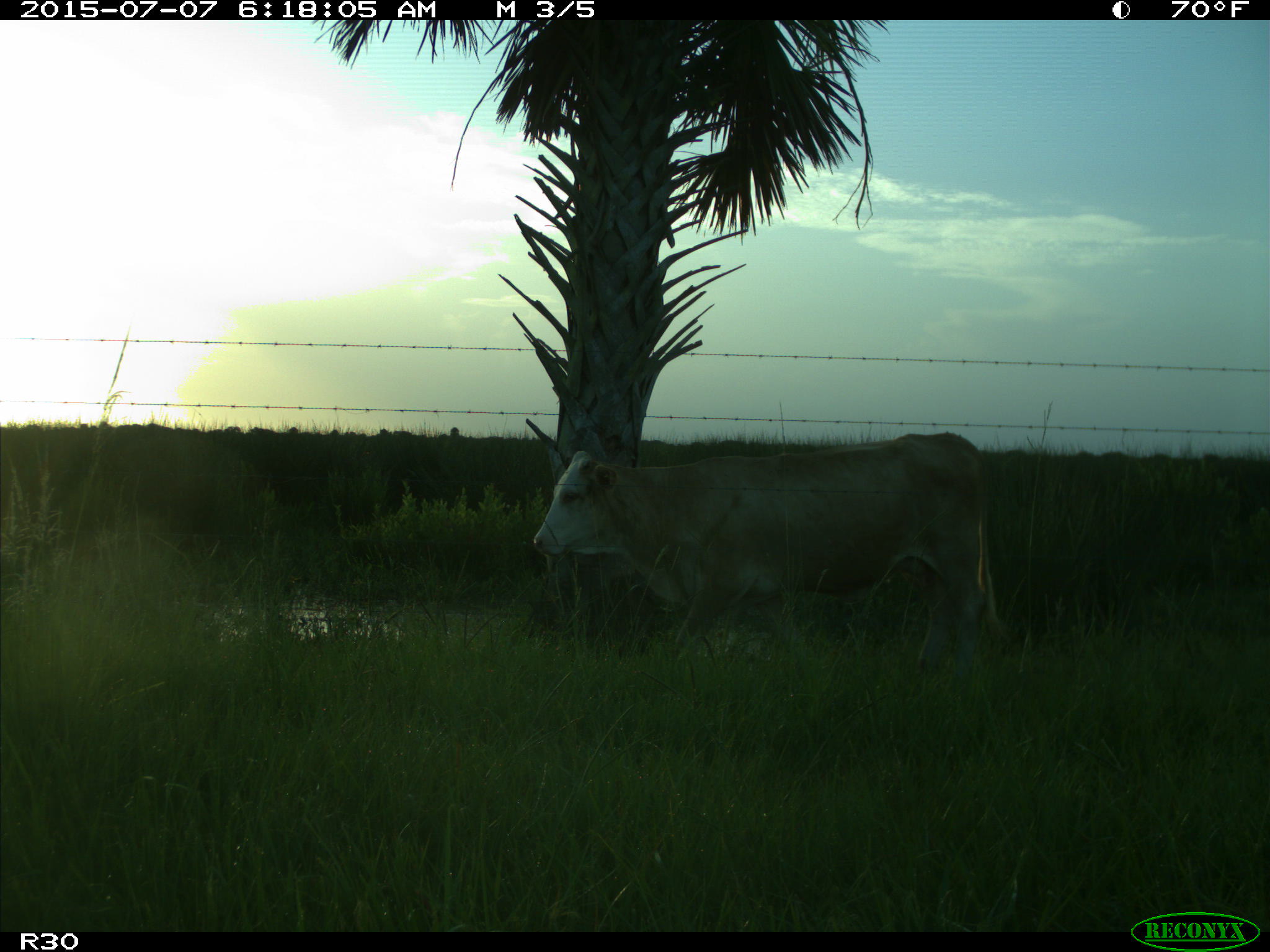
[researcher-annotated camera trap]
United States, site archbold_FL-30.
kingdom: Animalia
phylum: Chordata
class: Mammalia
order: Artiodactyla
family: Bovidae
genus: Bos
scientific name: Bos taurus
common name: domestic cow